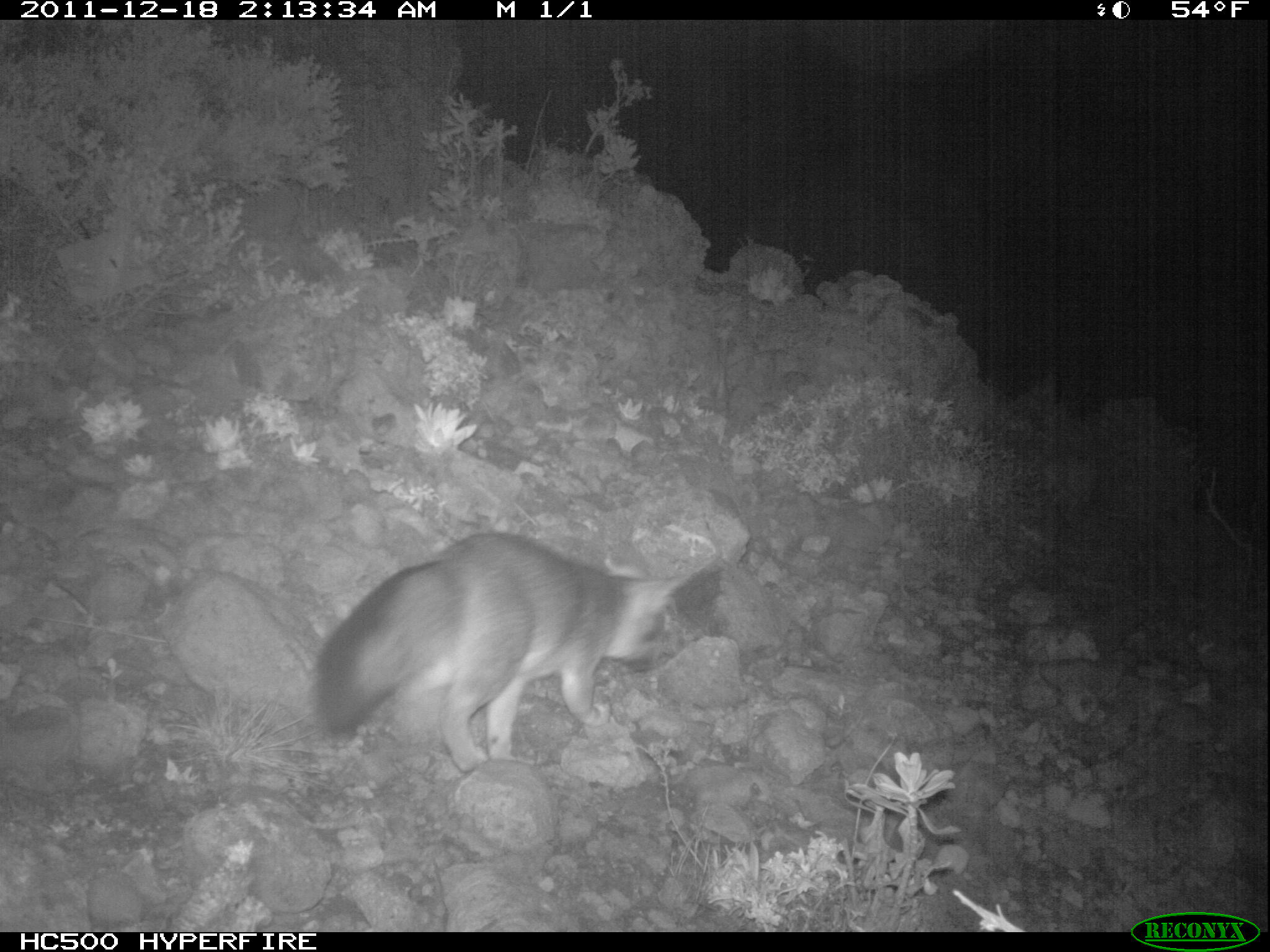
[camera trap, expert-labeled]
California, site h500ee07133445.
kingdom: Animalia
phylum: Chordata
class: Mammalia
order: Carnivora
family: Canidae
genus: Urocyon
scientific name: Urocyon littoralis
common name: island fox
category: fox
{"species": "fox (island fox) (Urocyon littoralis)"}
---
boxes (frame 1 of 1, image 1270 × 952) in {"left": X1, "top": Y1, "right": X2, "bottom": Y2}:
fox: {"left": 314, "top": 534, "right": 722, "bottom": 770}